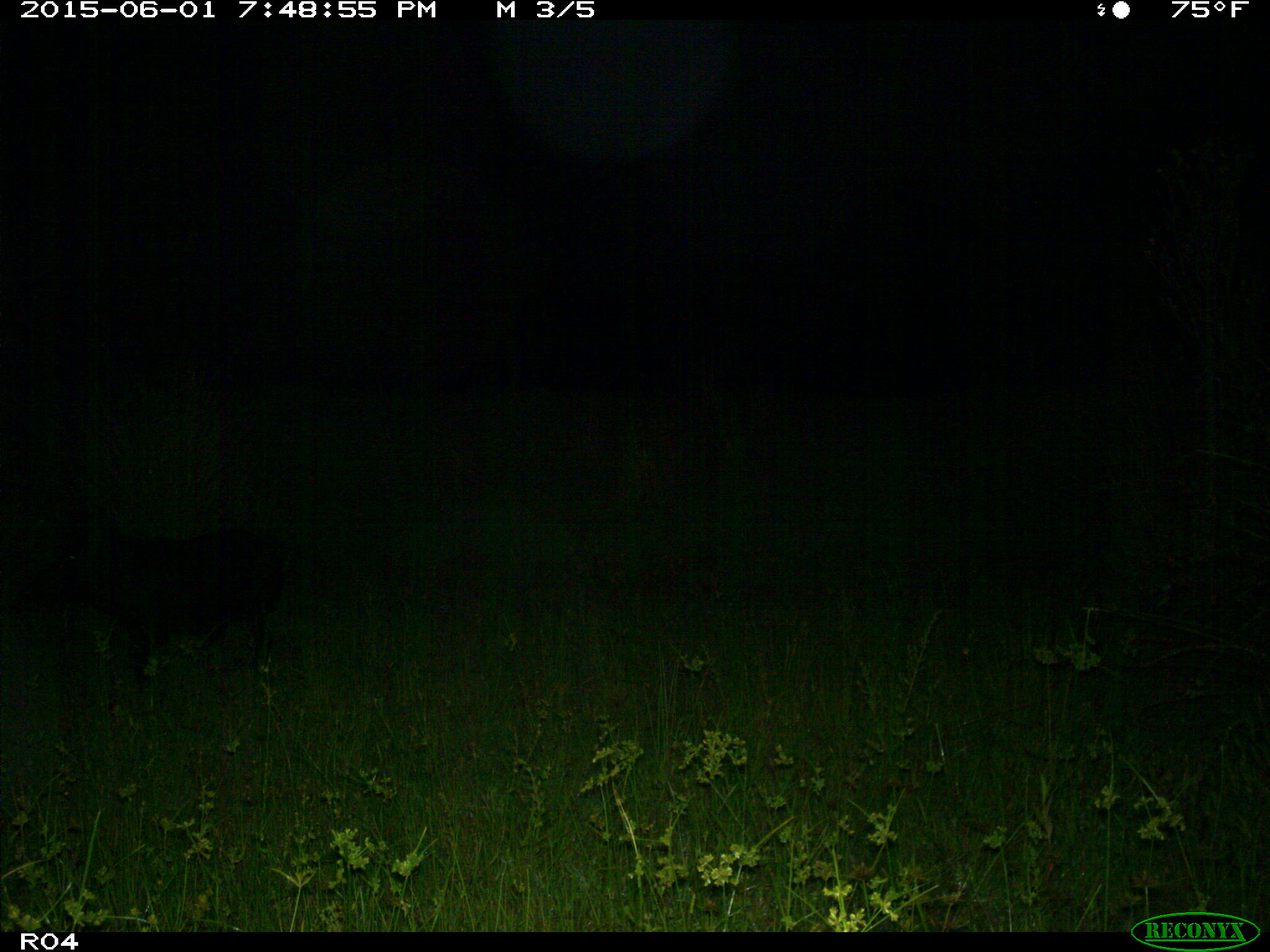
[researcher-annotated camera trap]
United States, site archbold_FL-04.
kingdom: Animalia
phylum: Chordata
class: Mammalia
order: Artiodactyla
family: Suidae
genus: Sus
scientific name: Sus scrofa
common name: wild boar